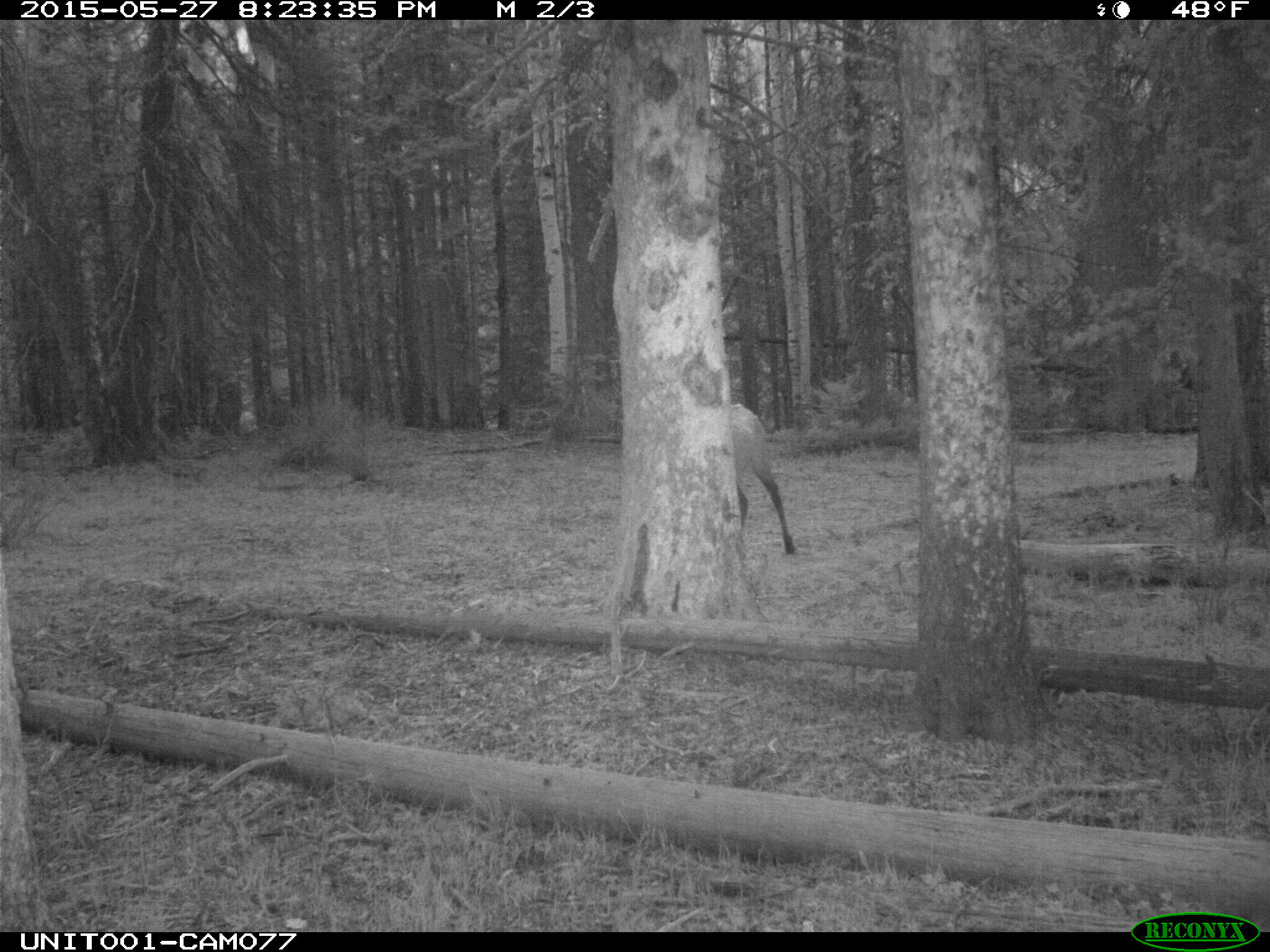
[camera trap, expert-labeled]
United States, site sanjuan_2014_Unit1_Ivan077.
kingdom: Animalia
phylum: Chordata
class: Mammalia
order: Artiodactyla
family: Cervidae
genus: Cervus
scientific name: Cervus elaphus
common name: red deer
Cervus elaphus (red deer).